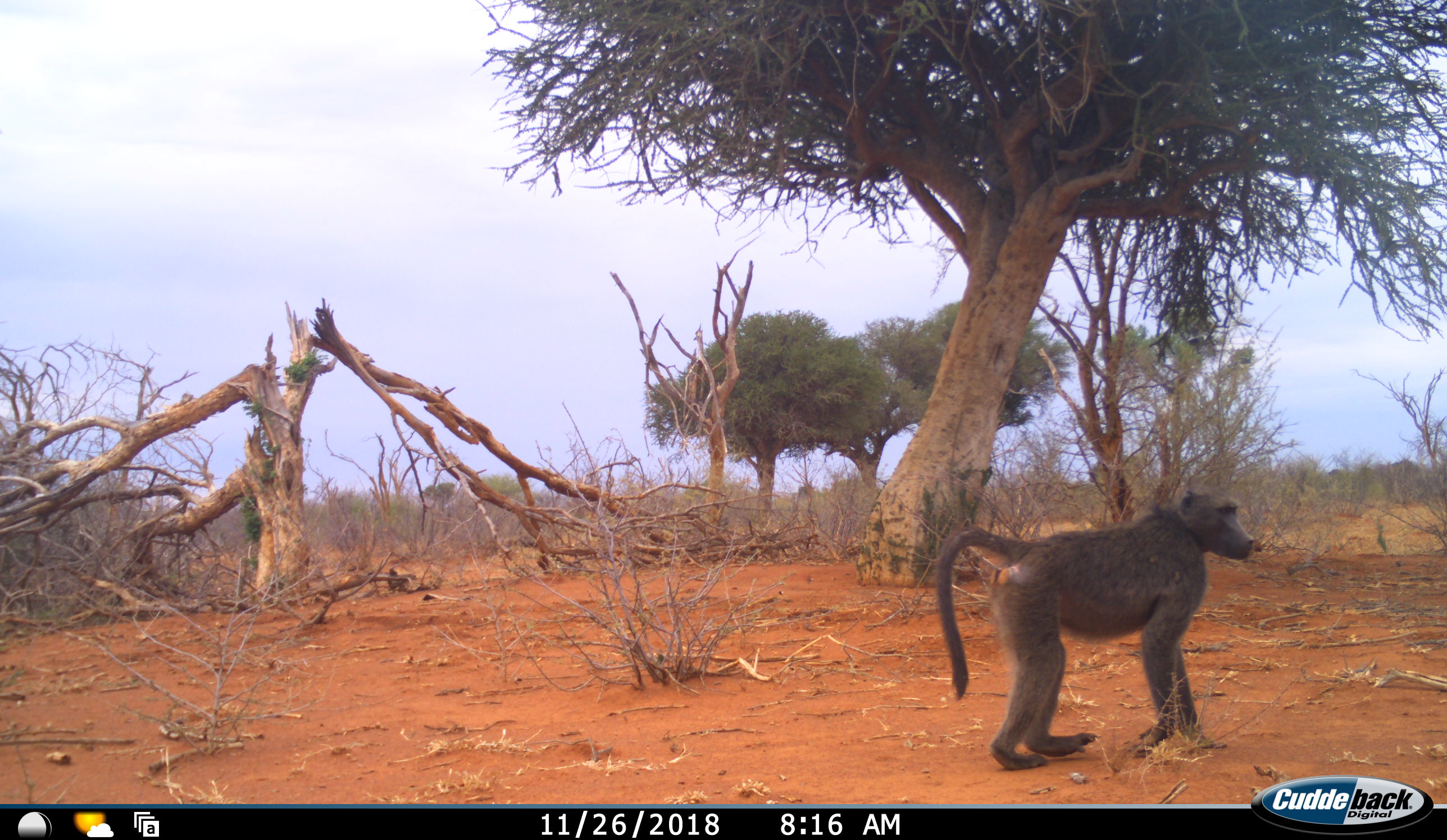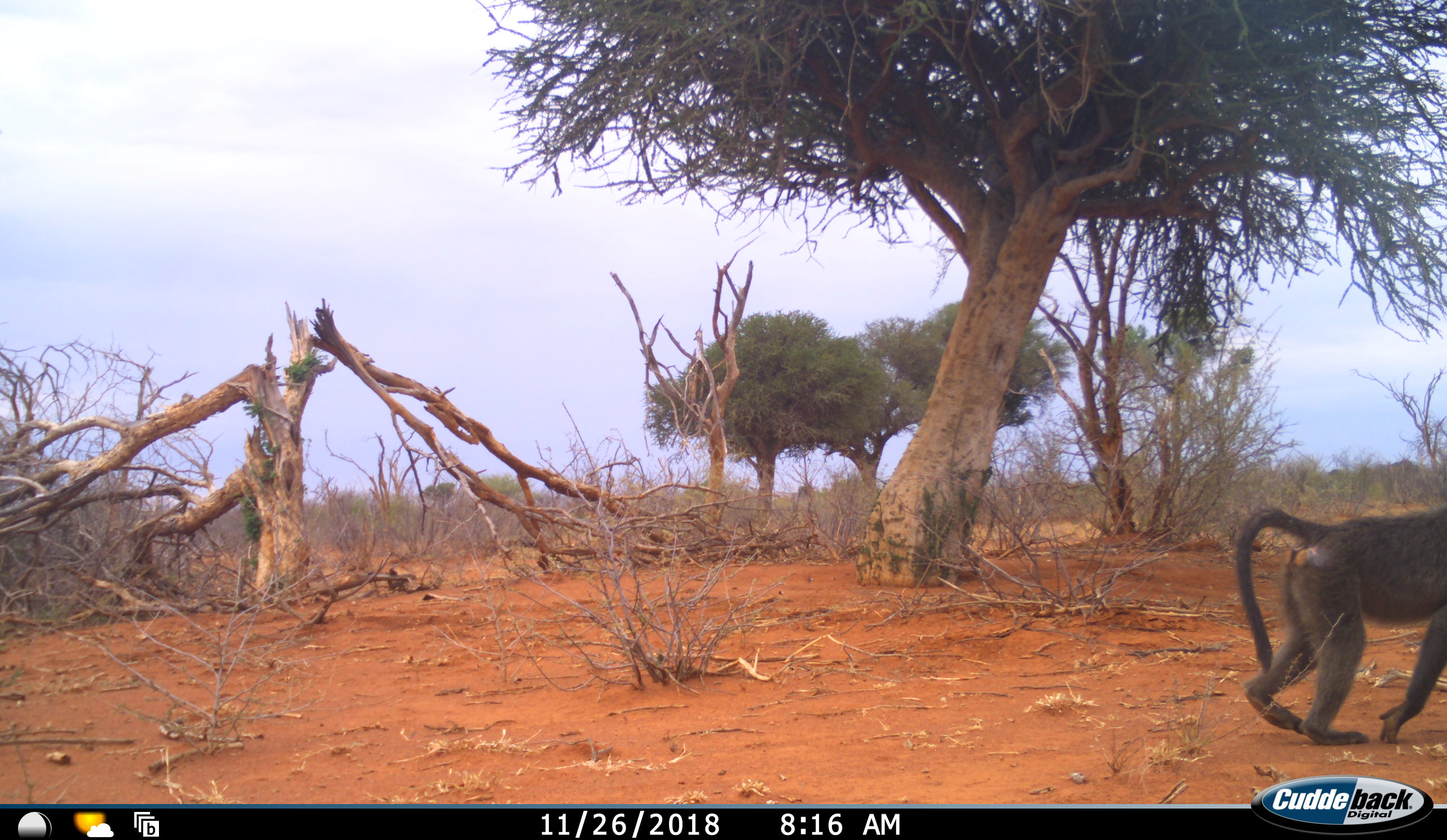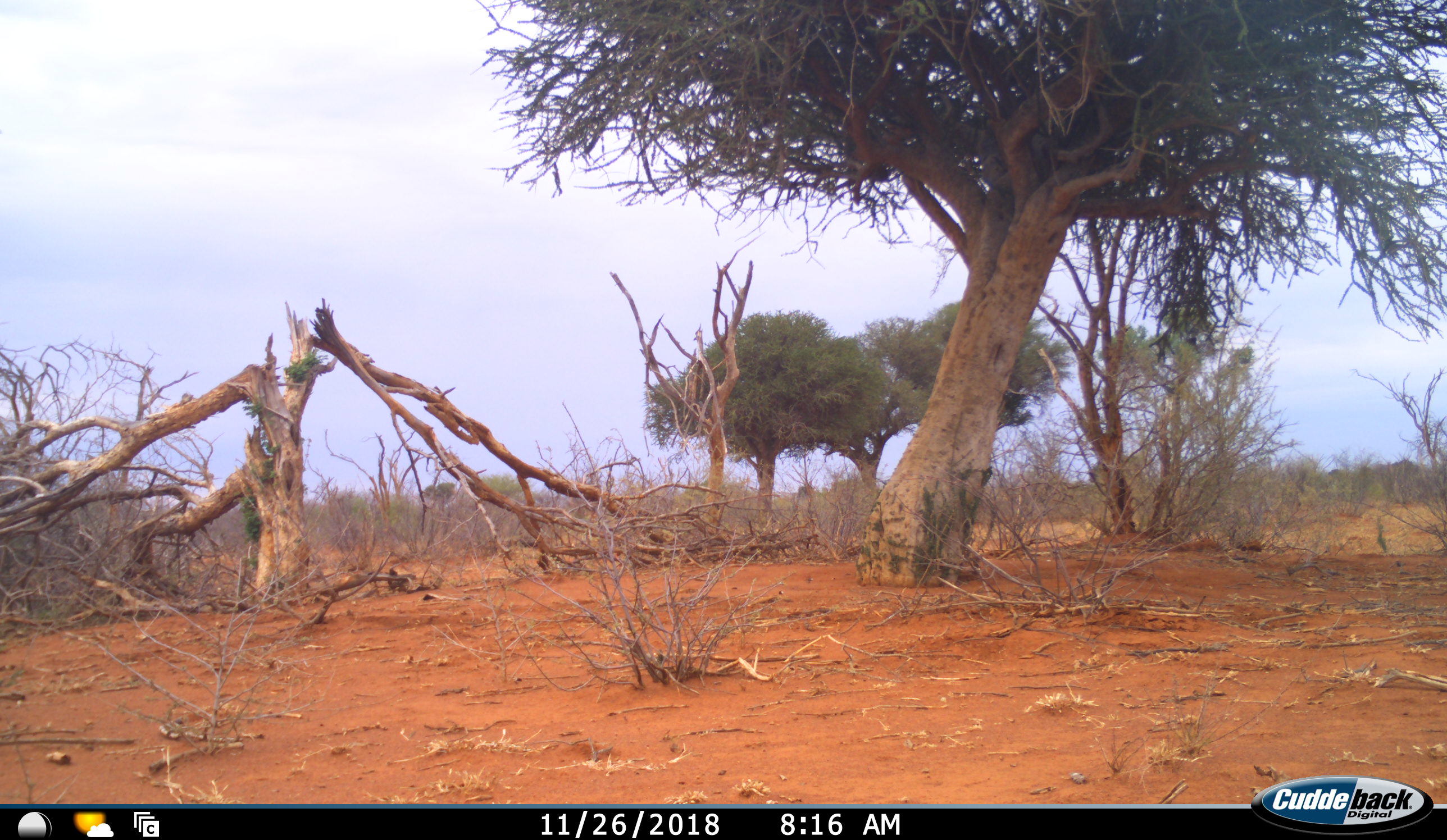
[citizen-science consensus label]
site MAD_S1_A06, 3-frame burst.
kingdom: Animalia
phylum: Chordata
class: Mammalia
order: Primates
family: Cercopithecidae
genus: Papio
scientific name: Papio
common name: baboon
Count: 1.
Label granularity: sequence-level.